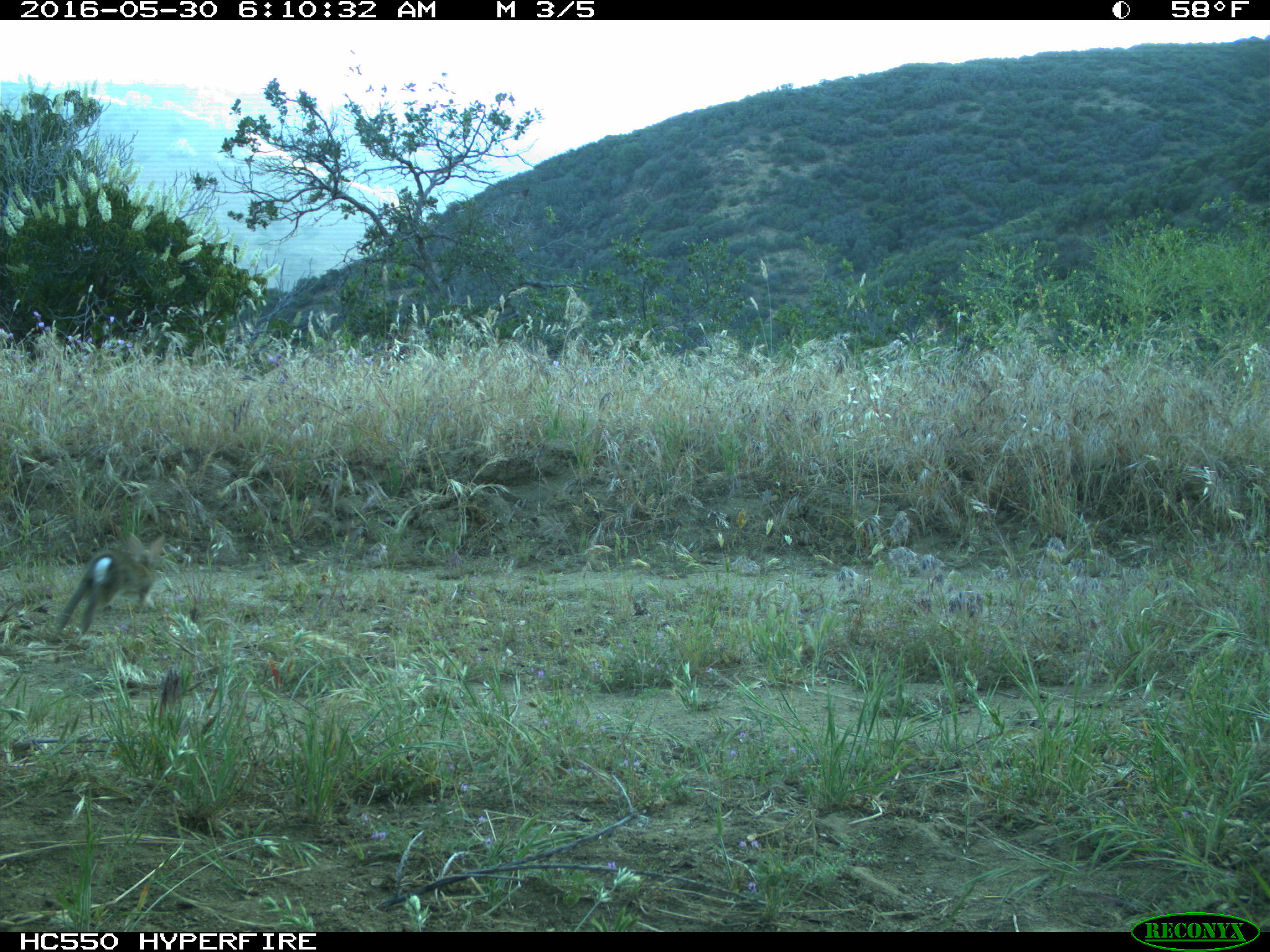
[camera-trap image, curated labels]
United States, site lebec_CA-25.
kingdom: Animalia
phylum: Chordata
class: Mammalia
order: Lagomorpha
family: Leporidae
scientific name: Leporidae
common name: rabbits and hares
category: unidentified rabbit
Unidentified rabbit (rabbits and hares) (Leporidae).